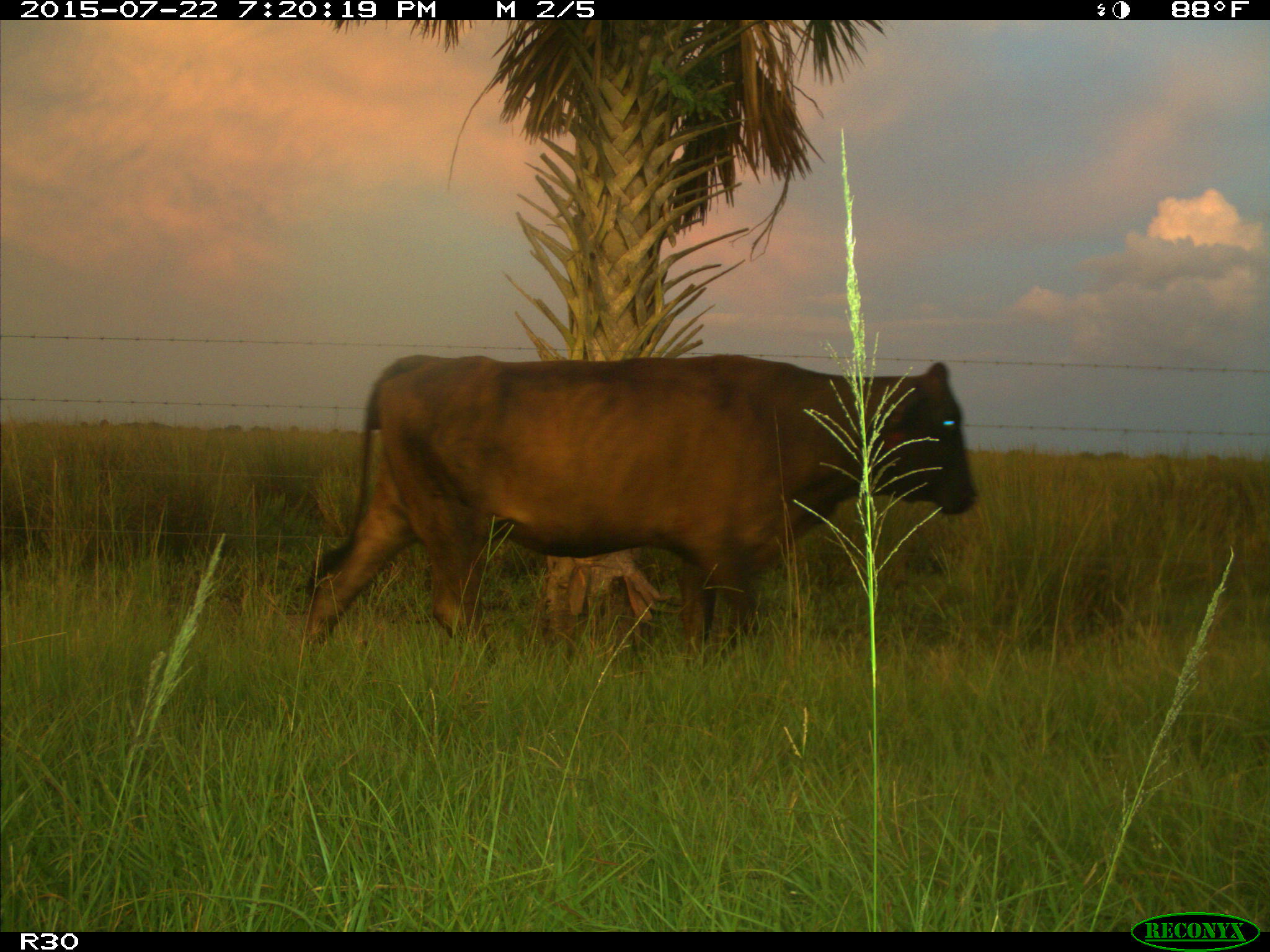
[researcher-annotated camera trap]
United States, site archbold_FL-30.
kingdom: Animalia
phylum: Chordata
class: Mammalia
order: Artiodactyla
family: Bovidae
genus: Bos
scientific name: Bos taurus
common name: domestic cow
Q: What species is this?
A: Bos taurus (domestic cow).